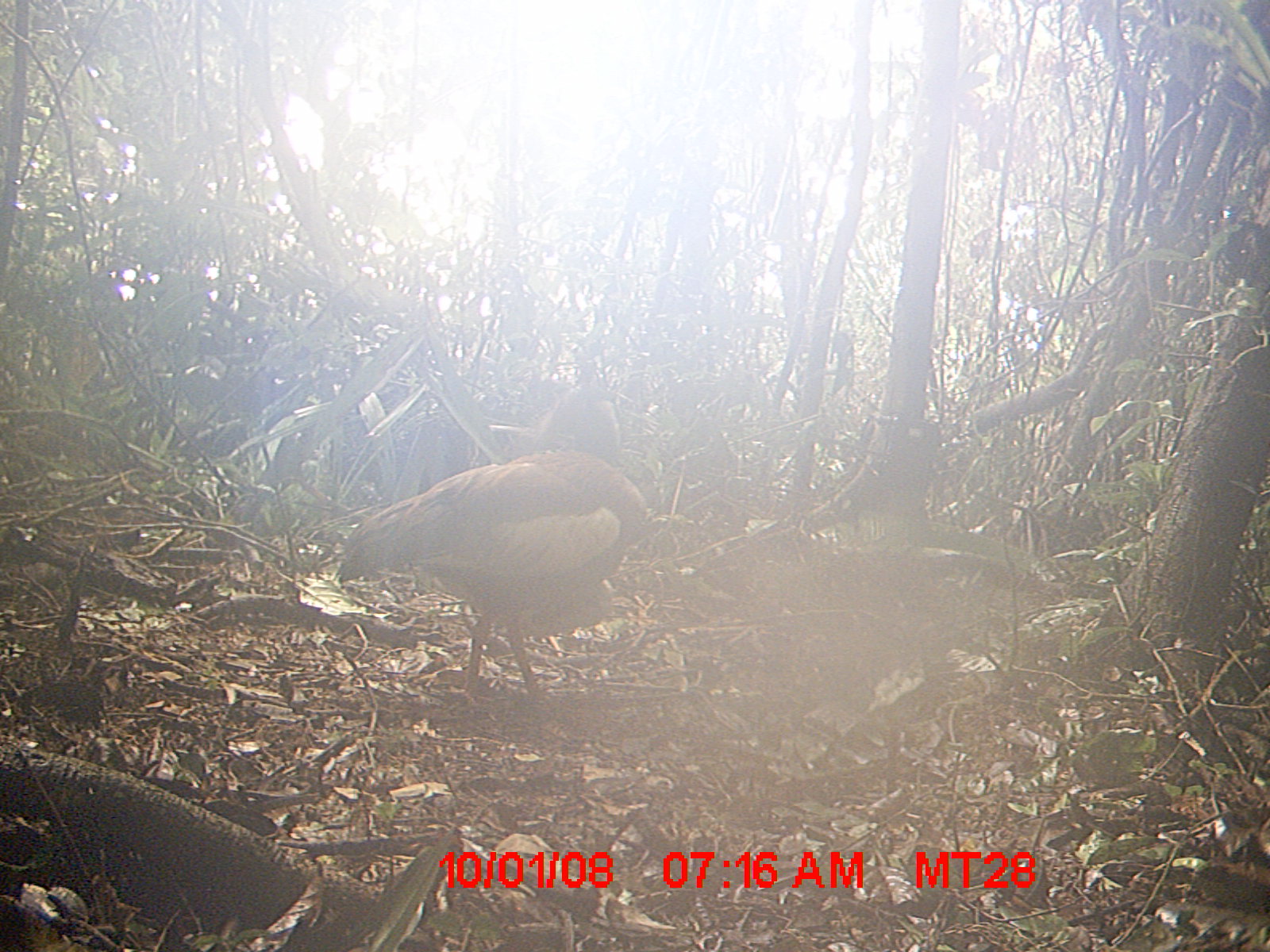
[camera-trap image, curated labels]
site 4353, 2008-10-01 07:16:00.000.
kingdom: Animalia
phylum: Chordata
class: Aves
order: Cuculiformes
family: Cuculidae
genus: Coua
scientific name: Coua serriana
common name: red-breasted coua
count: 1